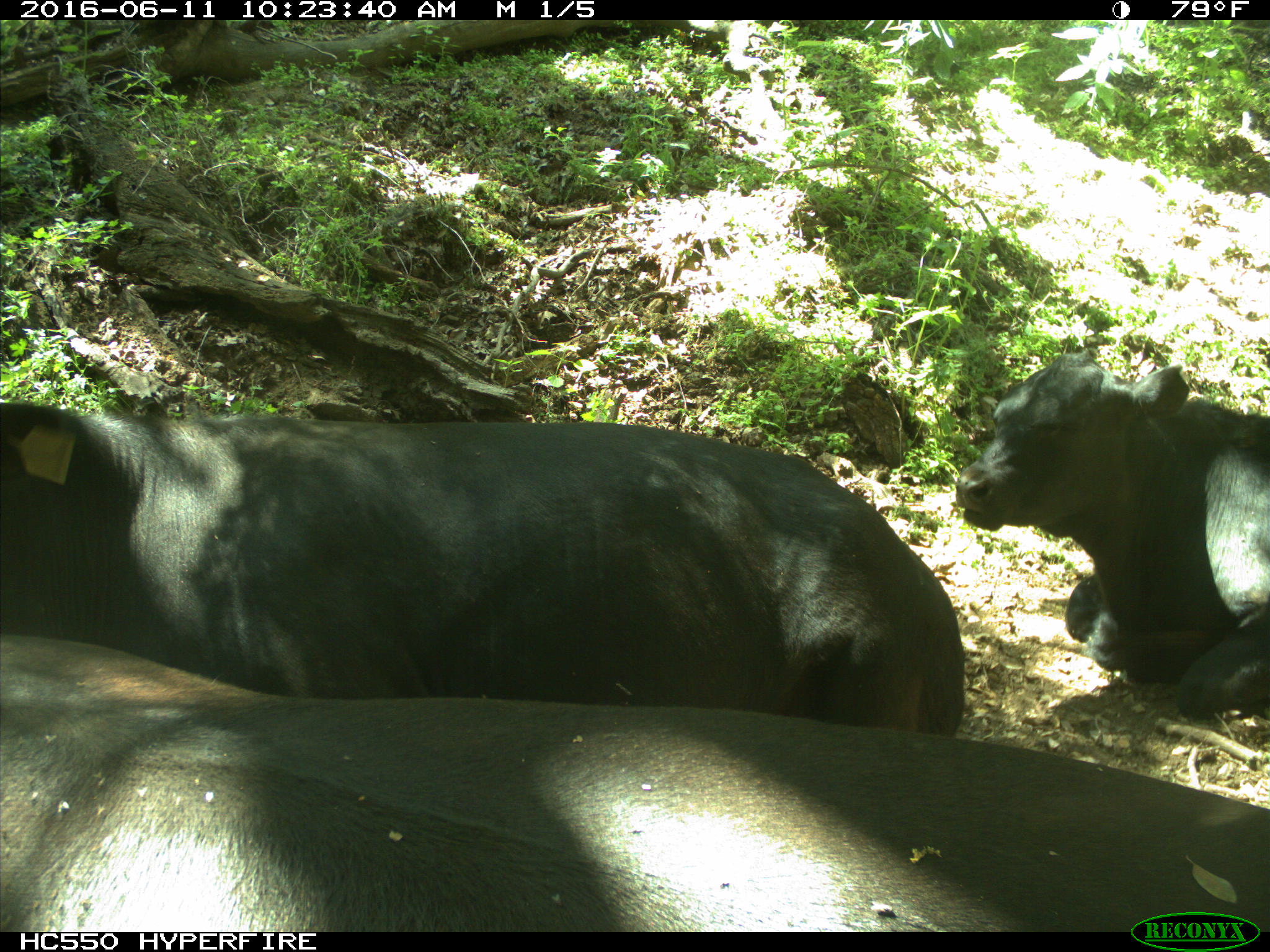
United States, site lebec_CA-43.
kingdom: Animalia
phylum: Chordata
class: Mammalia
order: Artiodactyla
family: Bovidae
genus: Bos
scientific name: Bos taurus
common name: domestic cow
Bos taurus (domestic cow).